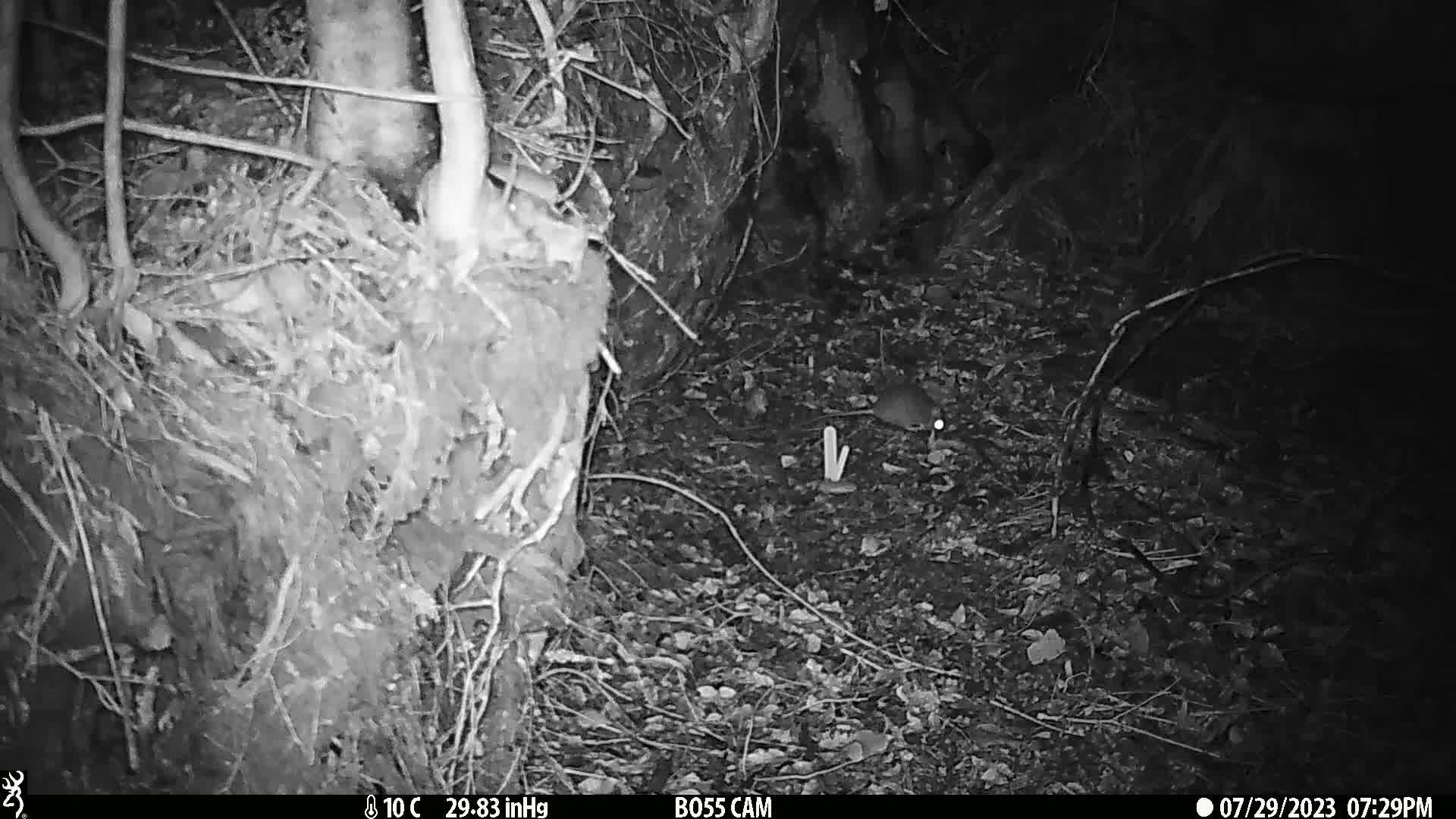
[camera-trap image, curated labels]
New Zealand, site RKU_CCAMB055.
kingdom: Animalia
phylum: Chordata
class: Mammalia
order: Rodentia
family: Muridae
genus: Rattus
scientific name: Rattus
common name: rat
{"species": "rat (Rattus)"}